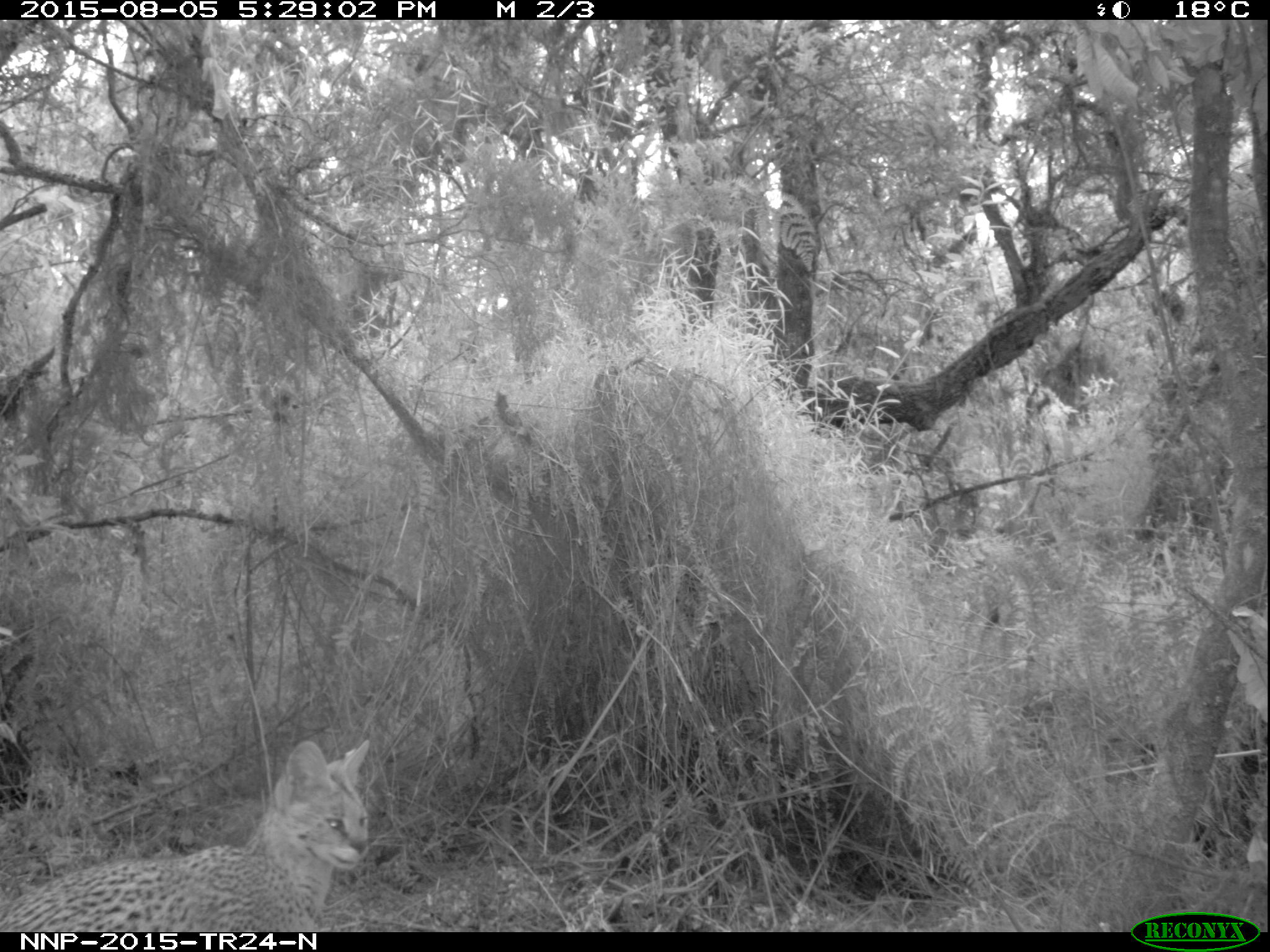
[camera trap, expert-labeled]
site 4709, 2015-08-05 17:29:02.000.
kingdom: Animalia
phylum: Chordata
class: Mammalia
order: Carnivora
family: Felidae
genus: Leptailurus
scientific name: Leptailurus serval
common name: serval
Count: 1.